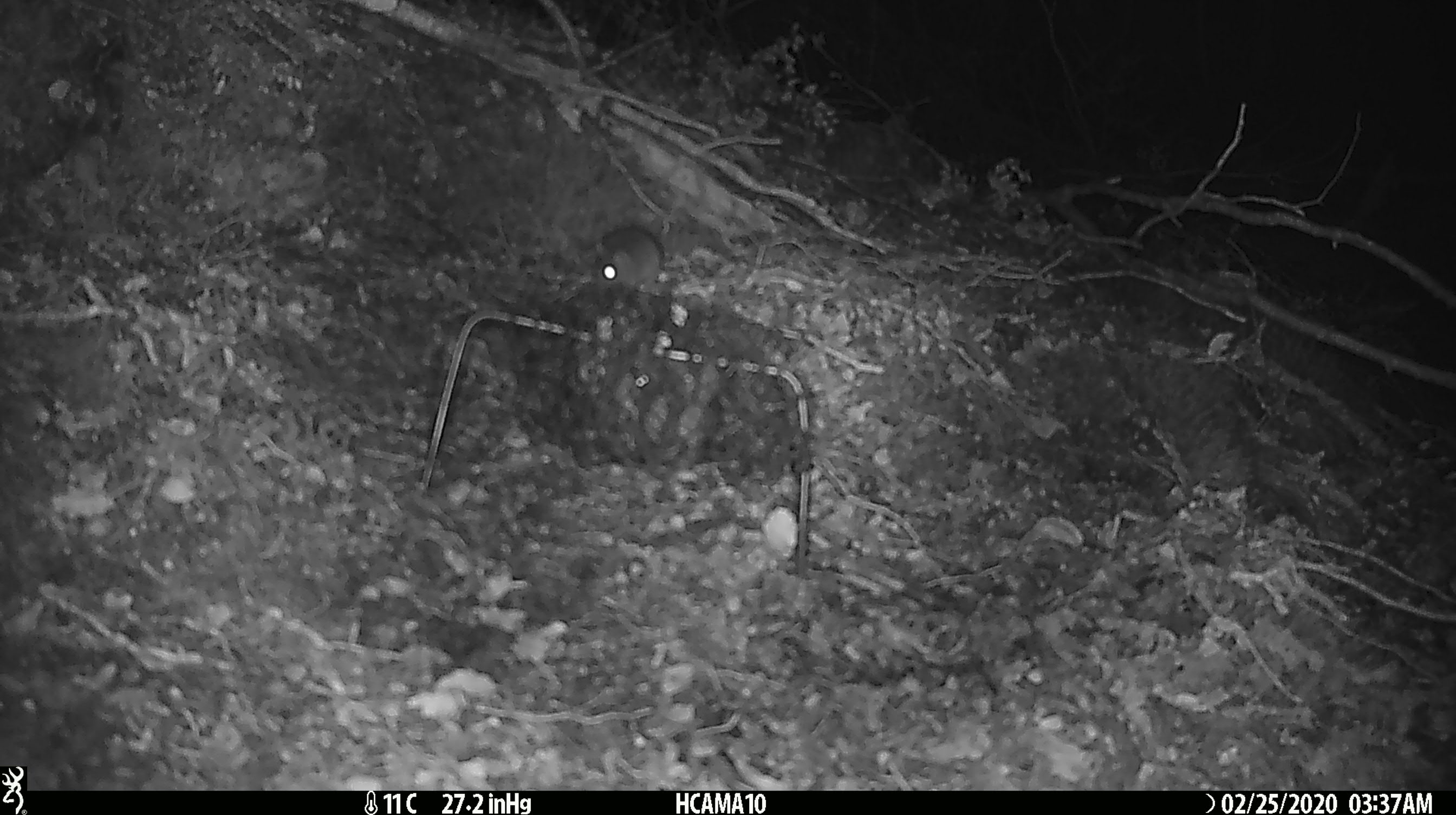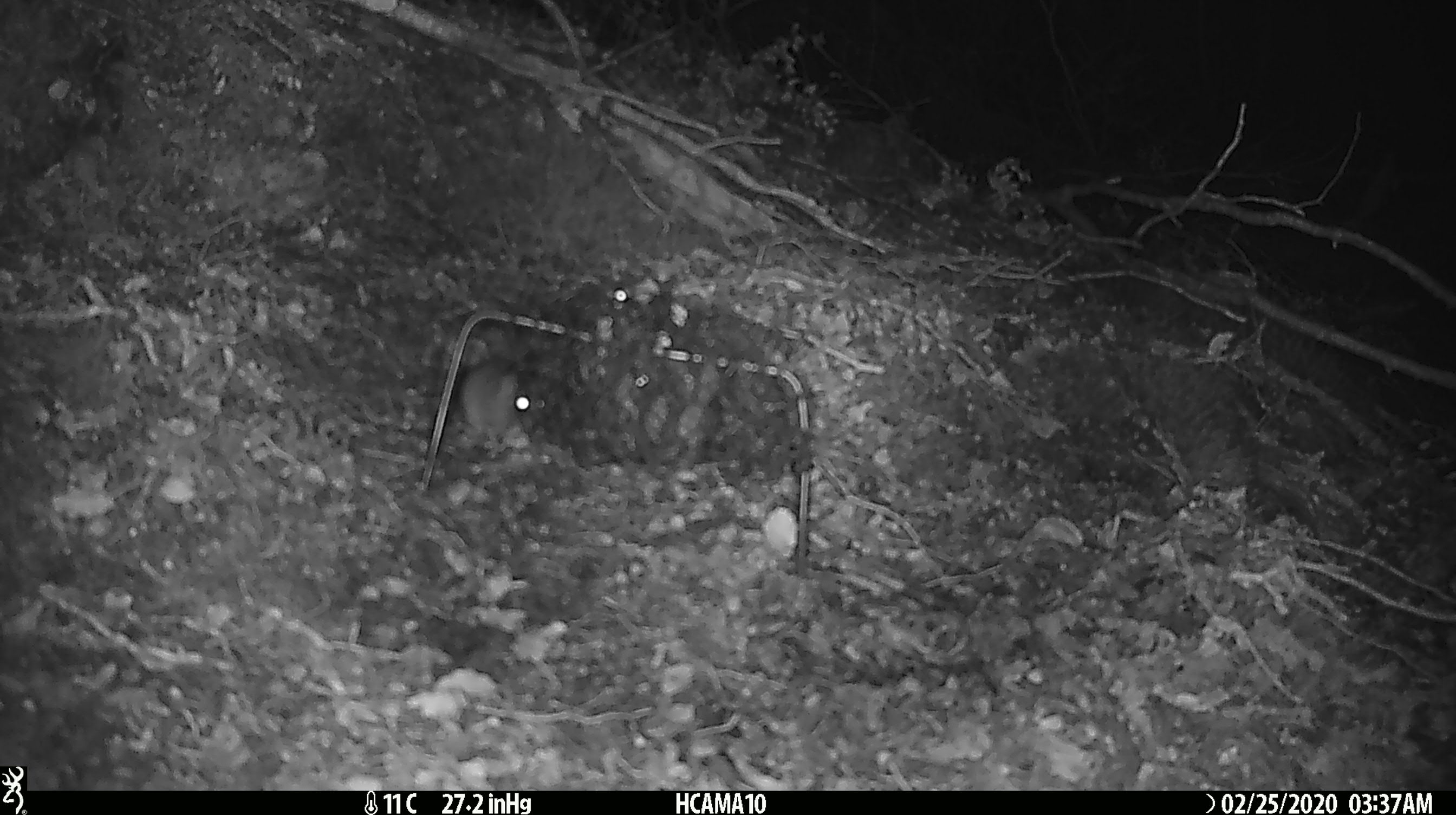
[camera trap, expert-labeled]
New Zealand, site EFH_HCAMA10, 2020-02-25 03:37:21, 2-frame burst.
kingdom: Animalia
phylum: Chordata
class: Mammalia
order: Rodentia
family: Muridae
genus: Mus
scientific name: Mus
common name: mouse